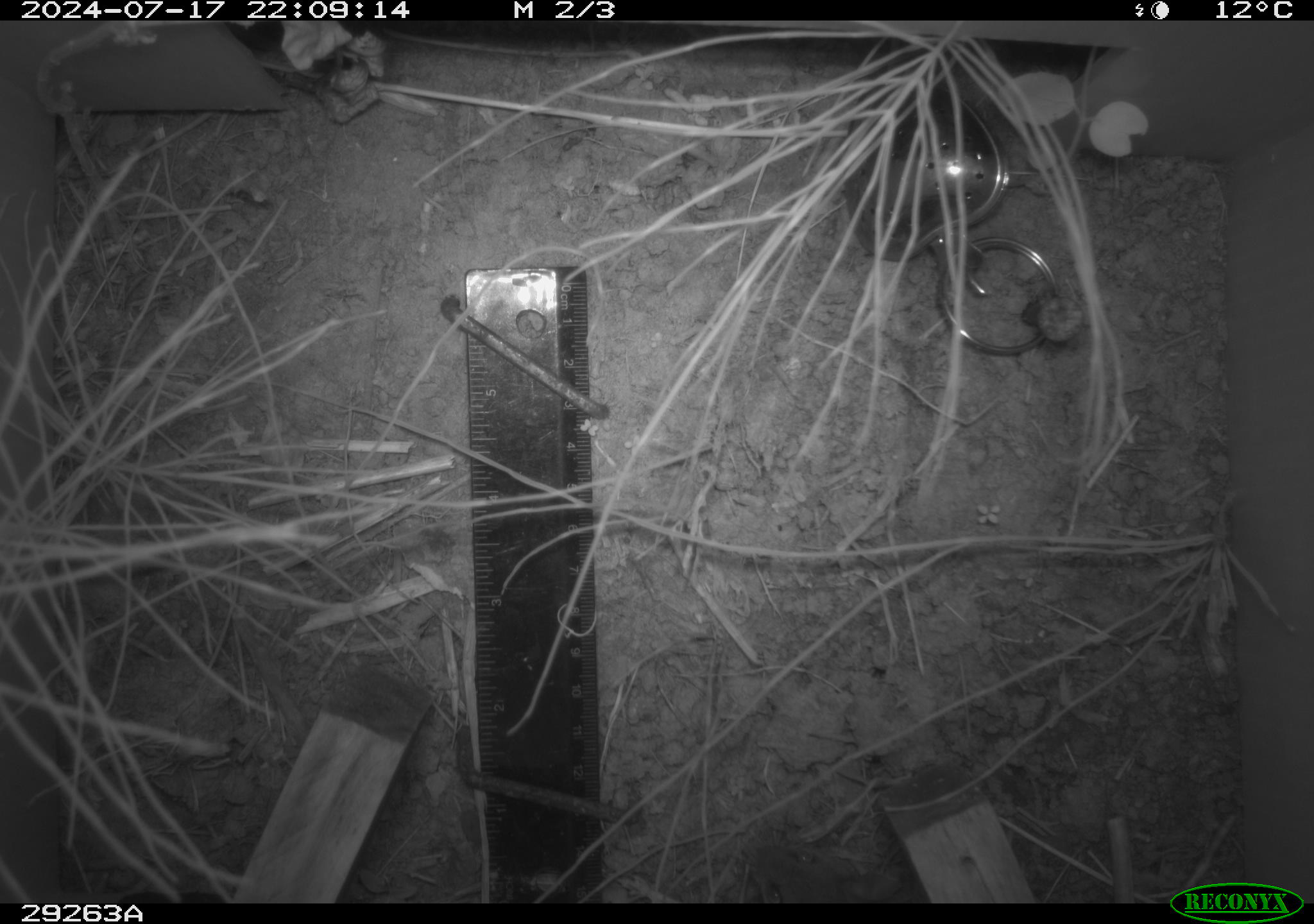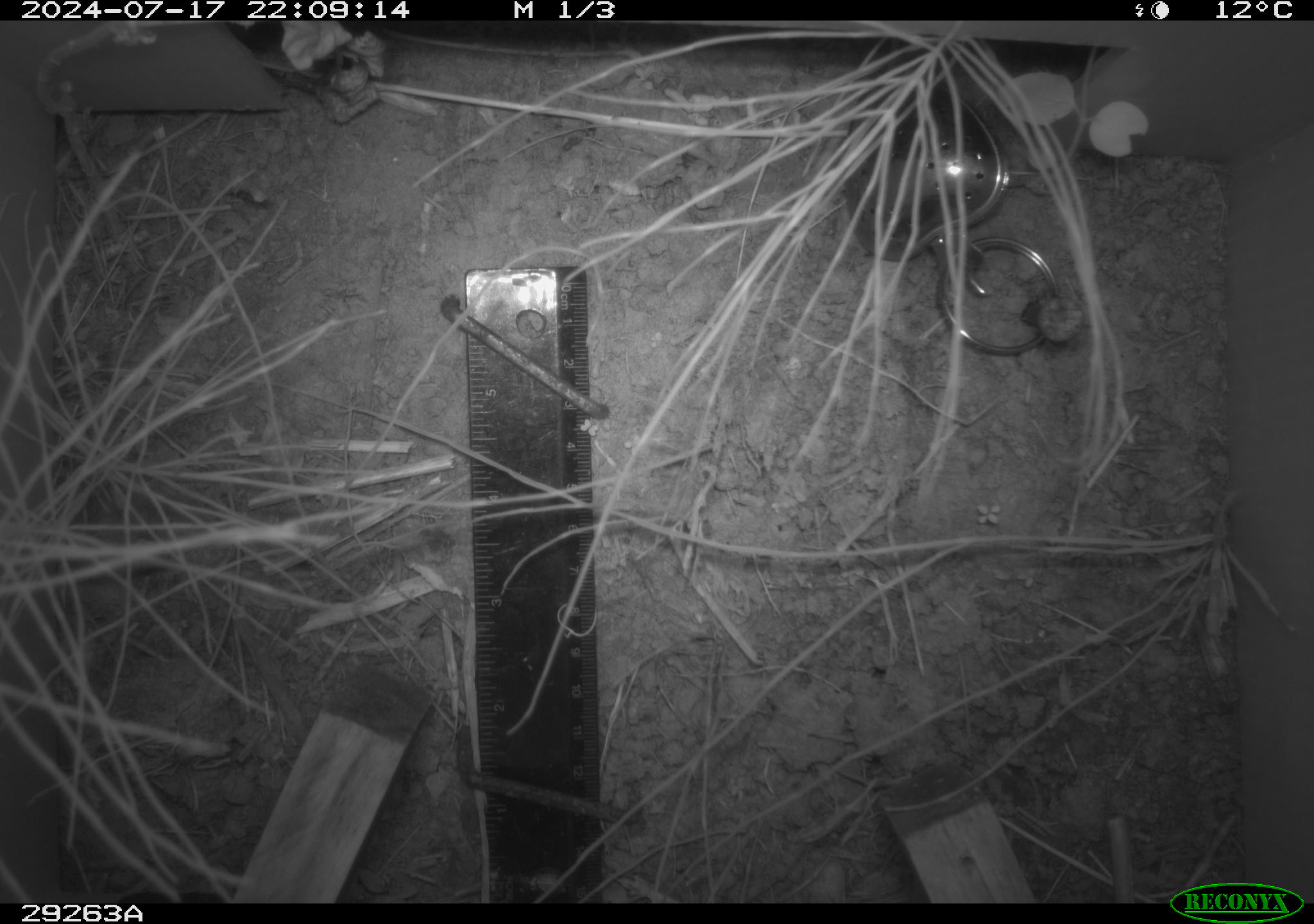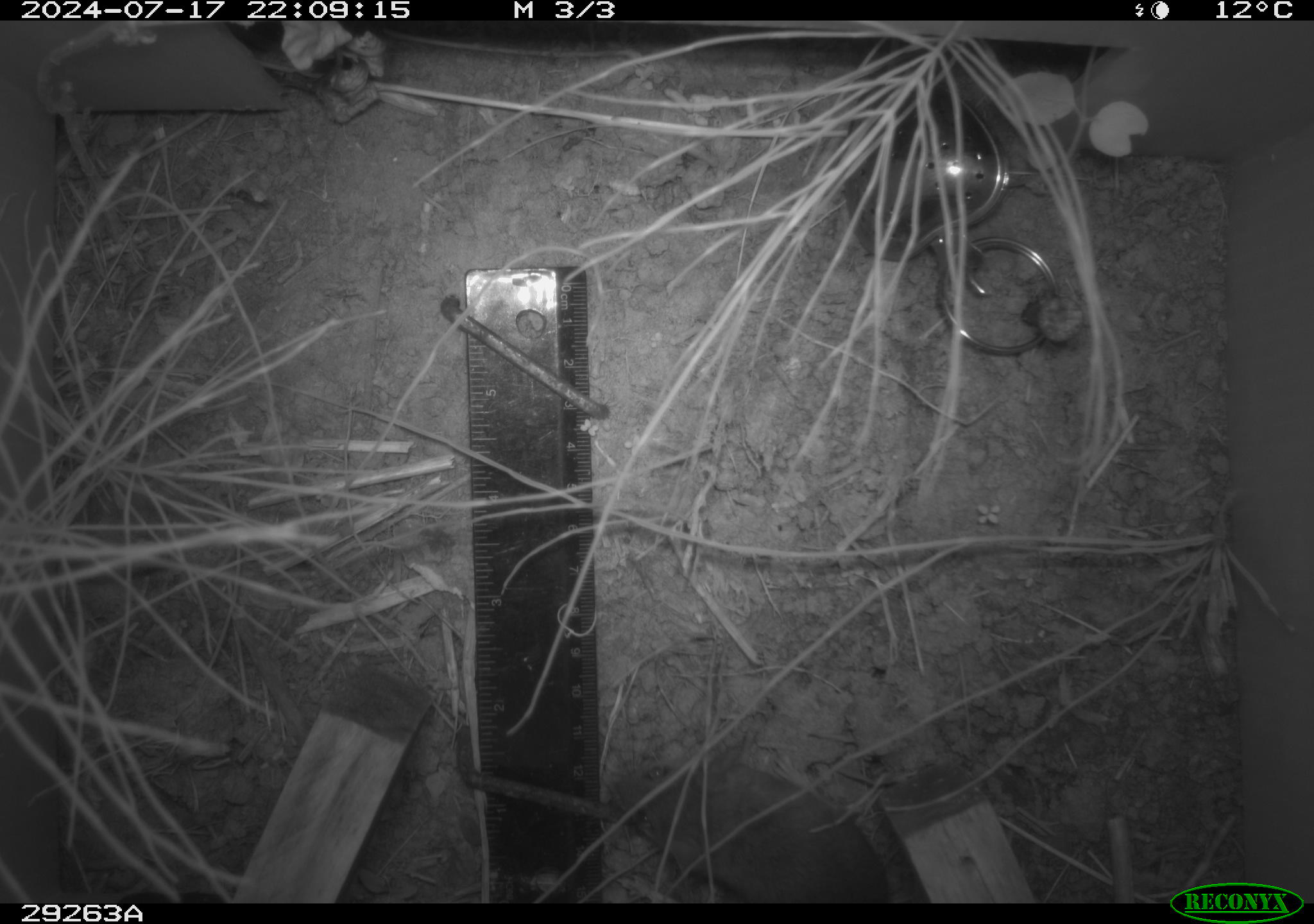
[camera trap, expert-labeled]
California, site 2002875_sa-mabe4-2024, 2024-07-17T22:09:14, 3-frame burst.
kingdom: Animalia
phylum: Chordata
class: Mammalia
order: Rodentia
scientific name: Rodentia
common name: rodent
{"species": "rodent (Rodentia)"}